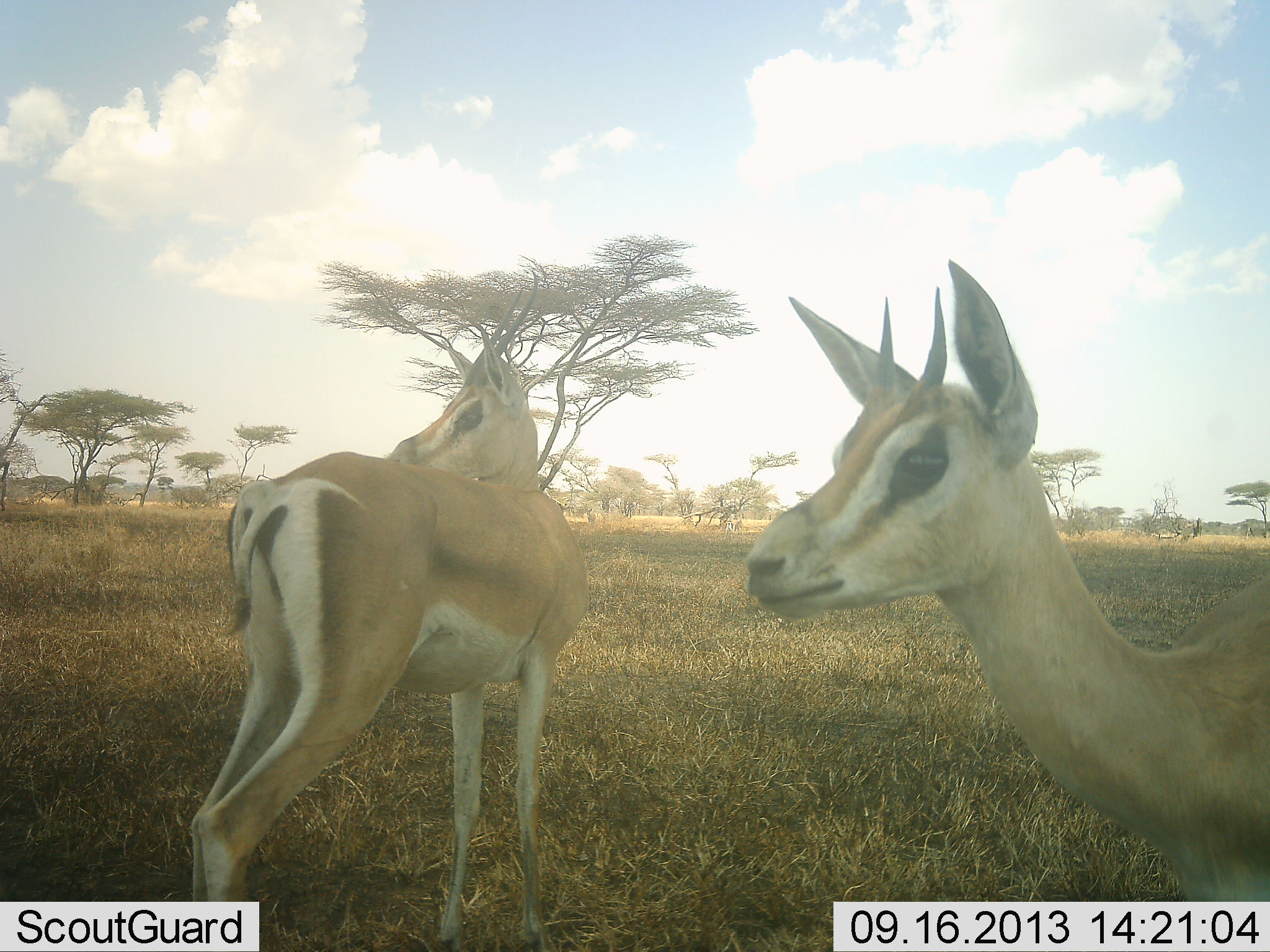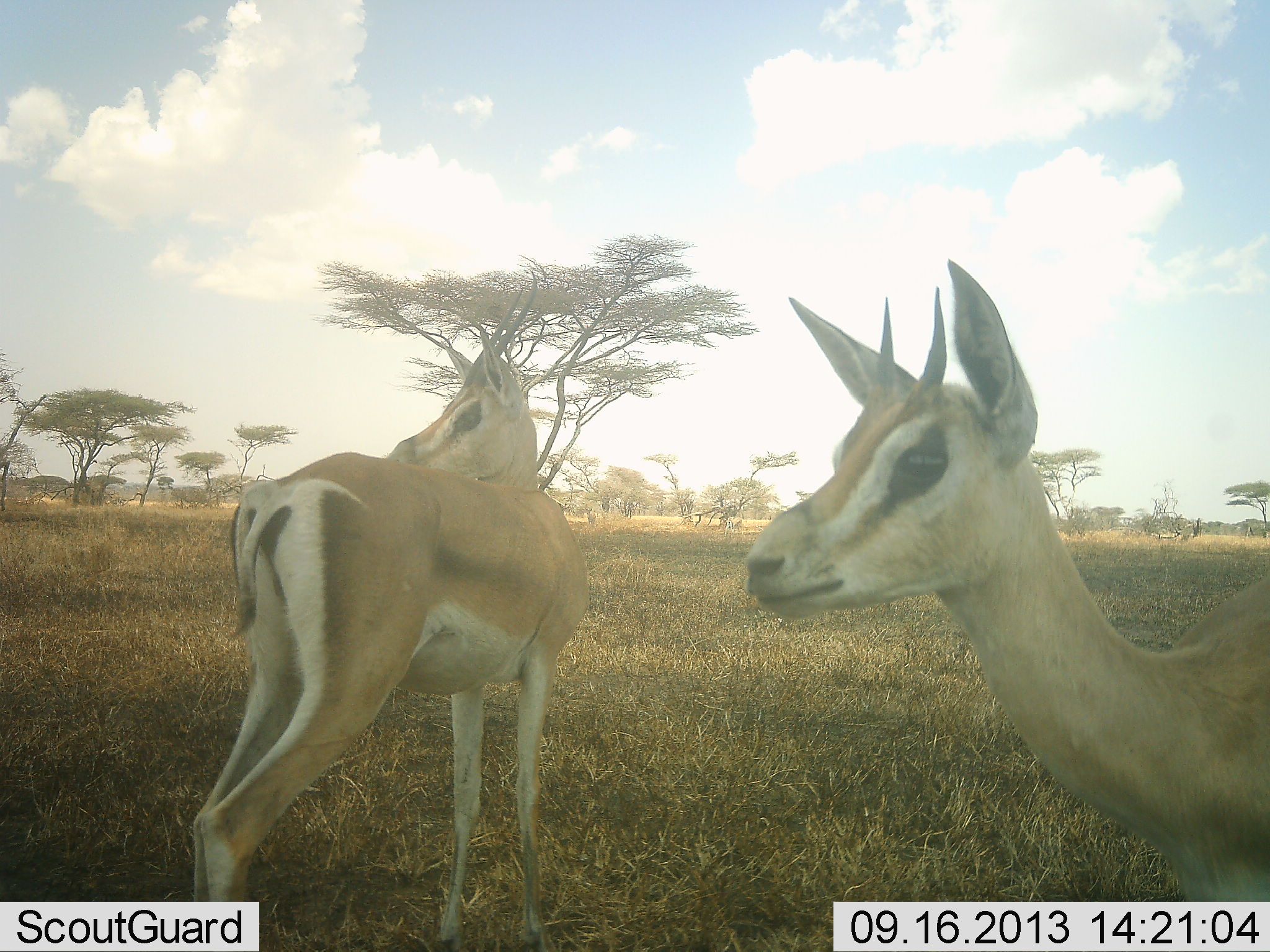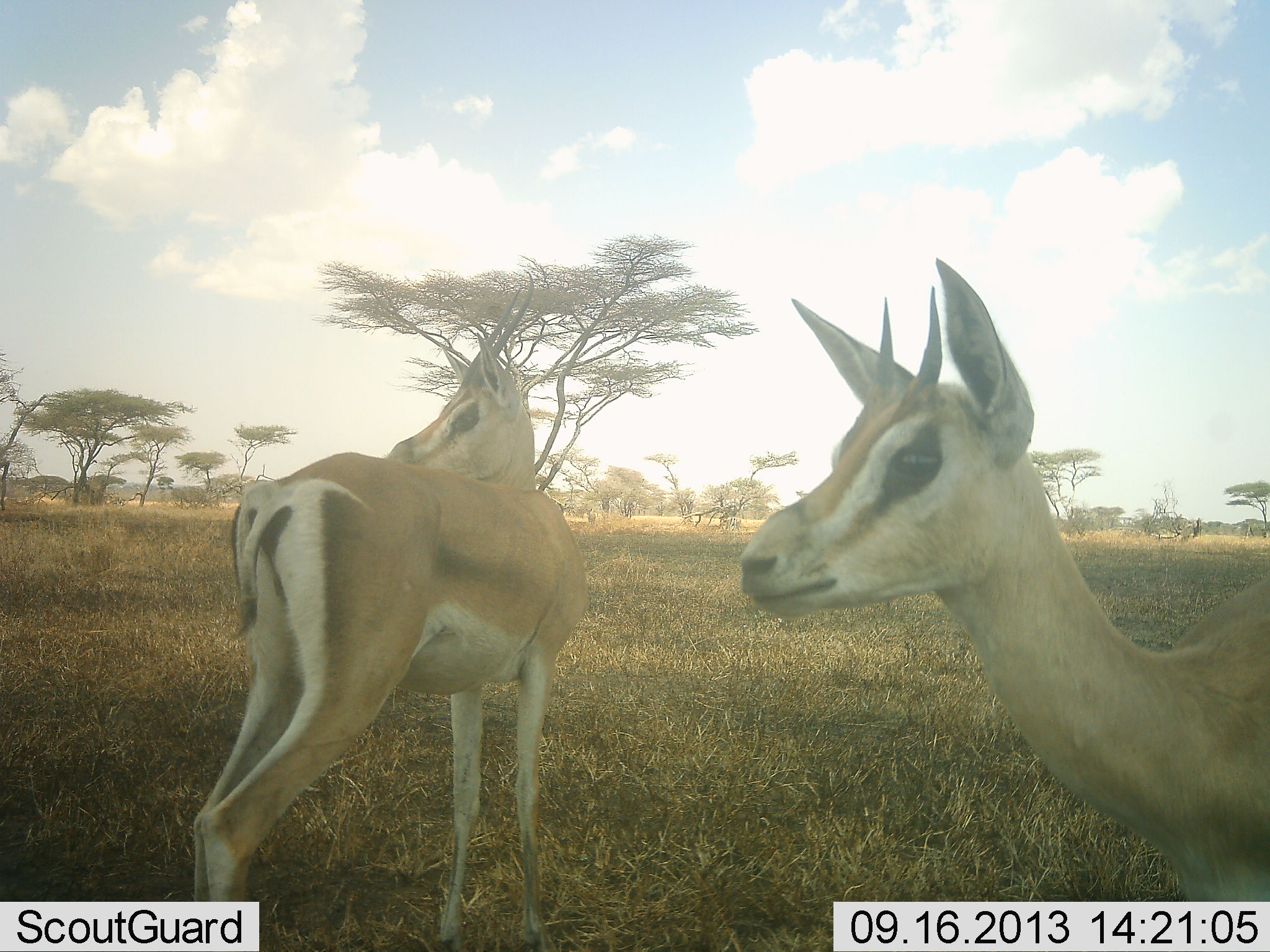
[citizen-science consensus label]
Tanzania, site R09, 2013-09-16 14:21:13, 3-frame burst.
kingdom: Animalia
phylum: Chordata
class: Mammalia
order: Artiodactyla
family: Bovidae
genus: Nanger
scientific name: Nanger granti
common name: grant's gazelle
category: gazellegrants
Gazellegrants (grant's gazelle) (Nanger granti), count 2. Behavior (volunteer vote fractions): standing 93%, resting 3%, moving 3%, interacting 0%. Young present (vote fraction): 7%. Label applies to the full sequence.